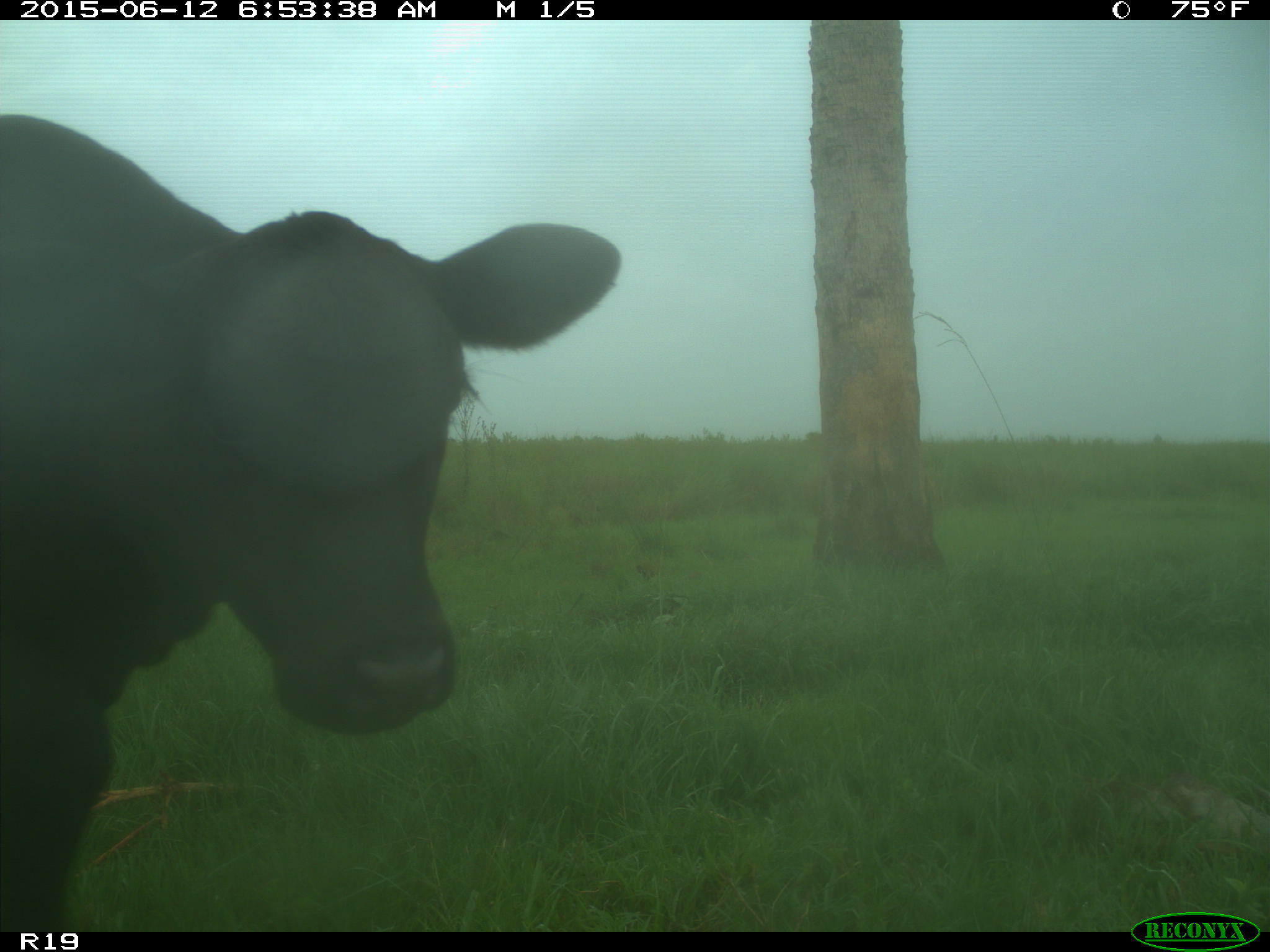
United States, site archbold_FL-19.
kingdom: Animalia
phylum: Chordata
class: Mammalia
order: Artiodactyla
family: Bovidae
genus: Bos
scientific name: Bos taurus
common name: domestic cow